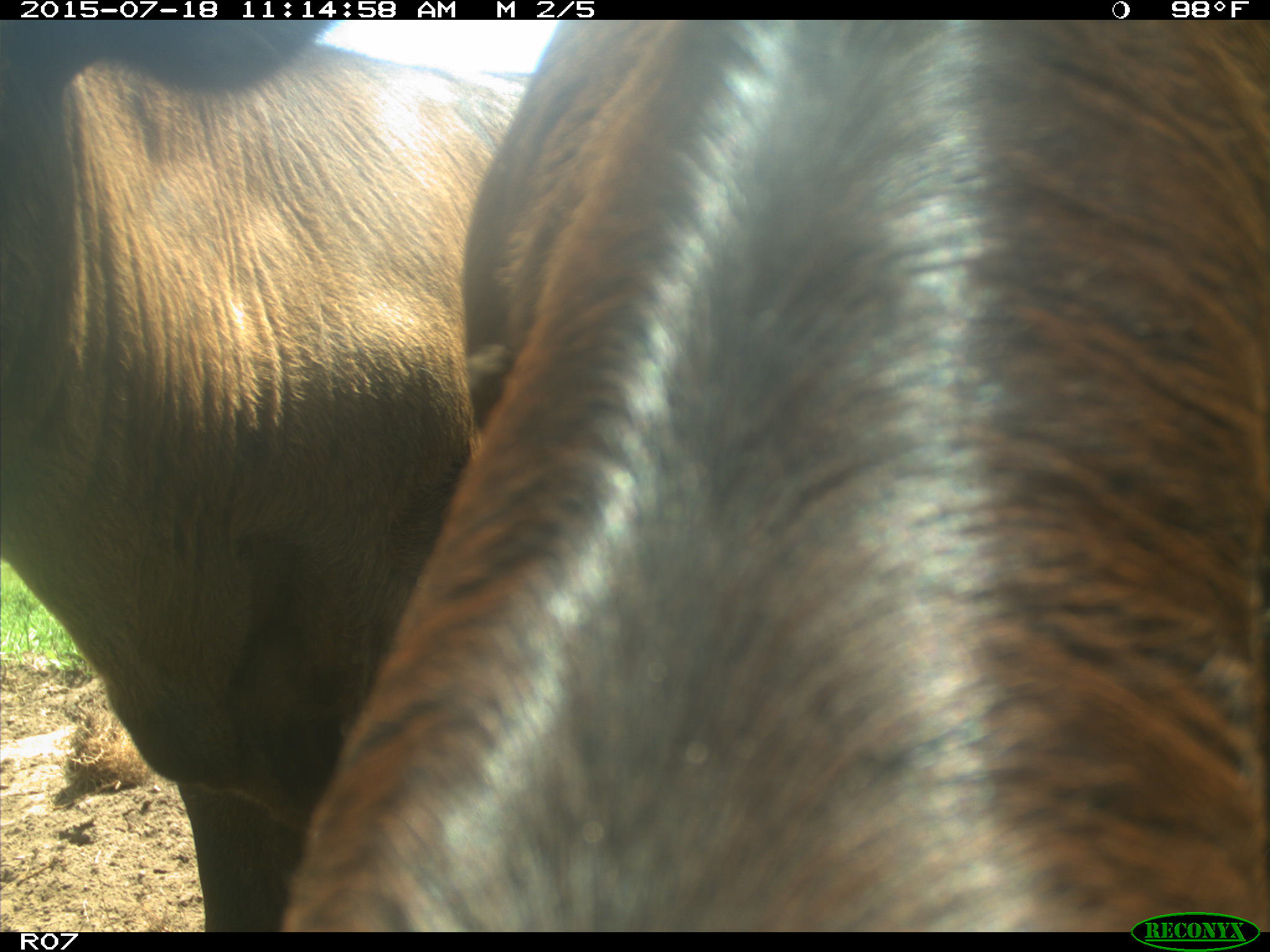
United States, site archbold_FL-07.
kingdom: Animalia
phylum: Chordata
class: Mammalia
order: Artiodactyla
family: Bovidae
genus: Bos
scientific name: Bos taurus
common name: domestic cow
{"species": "Bos taurus (domestic cow)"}